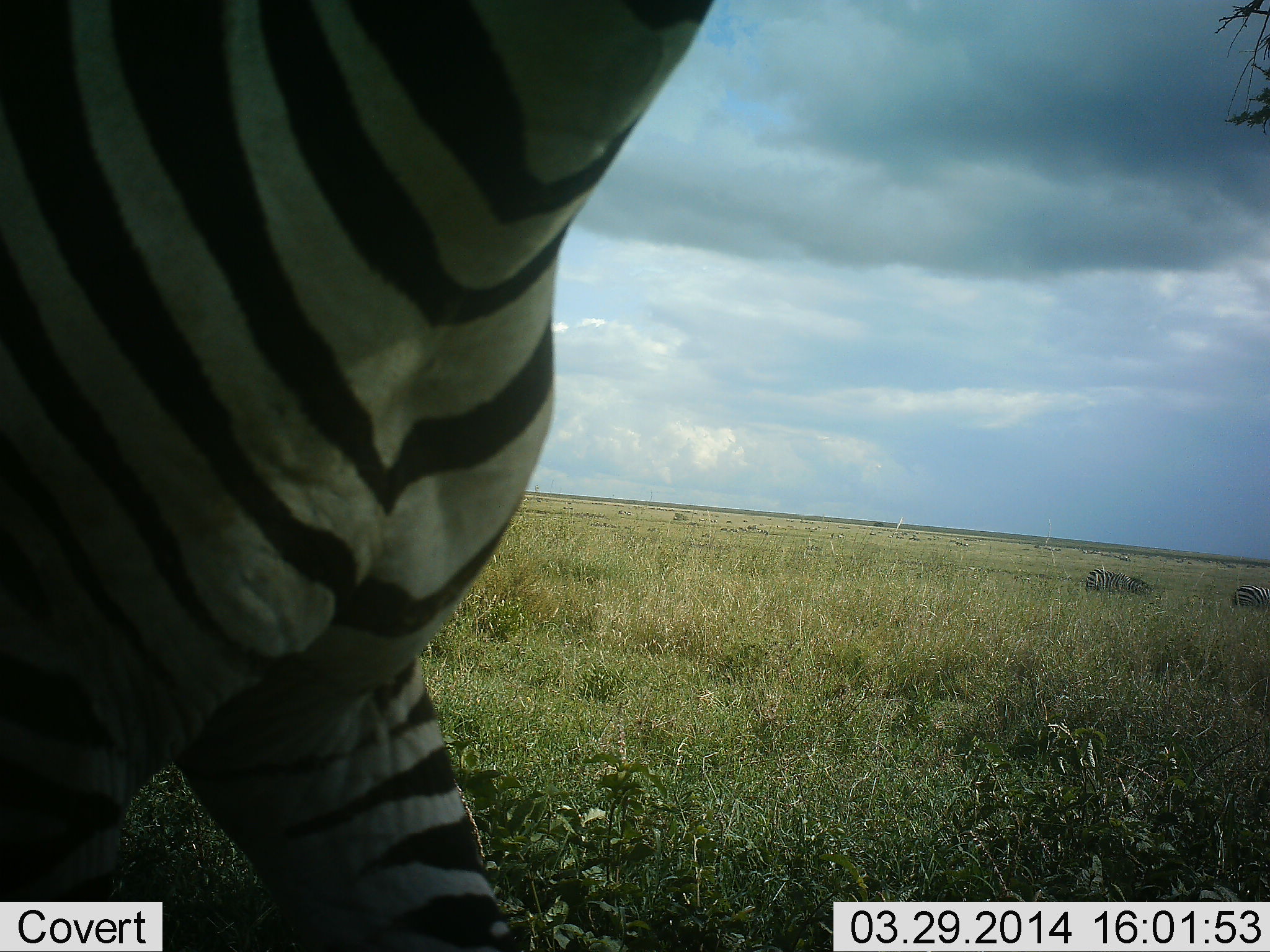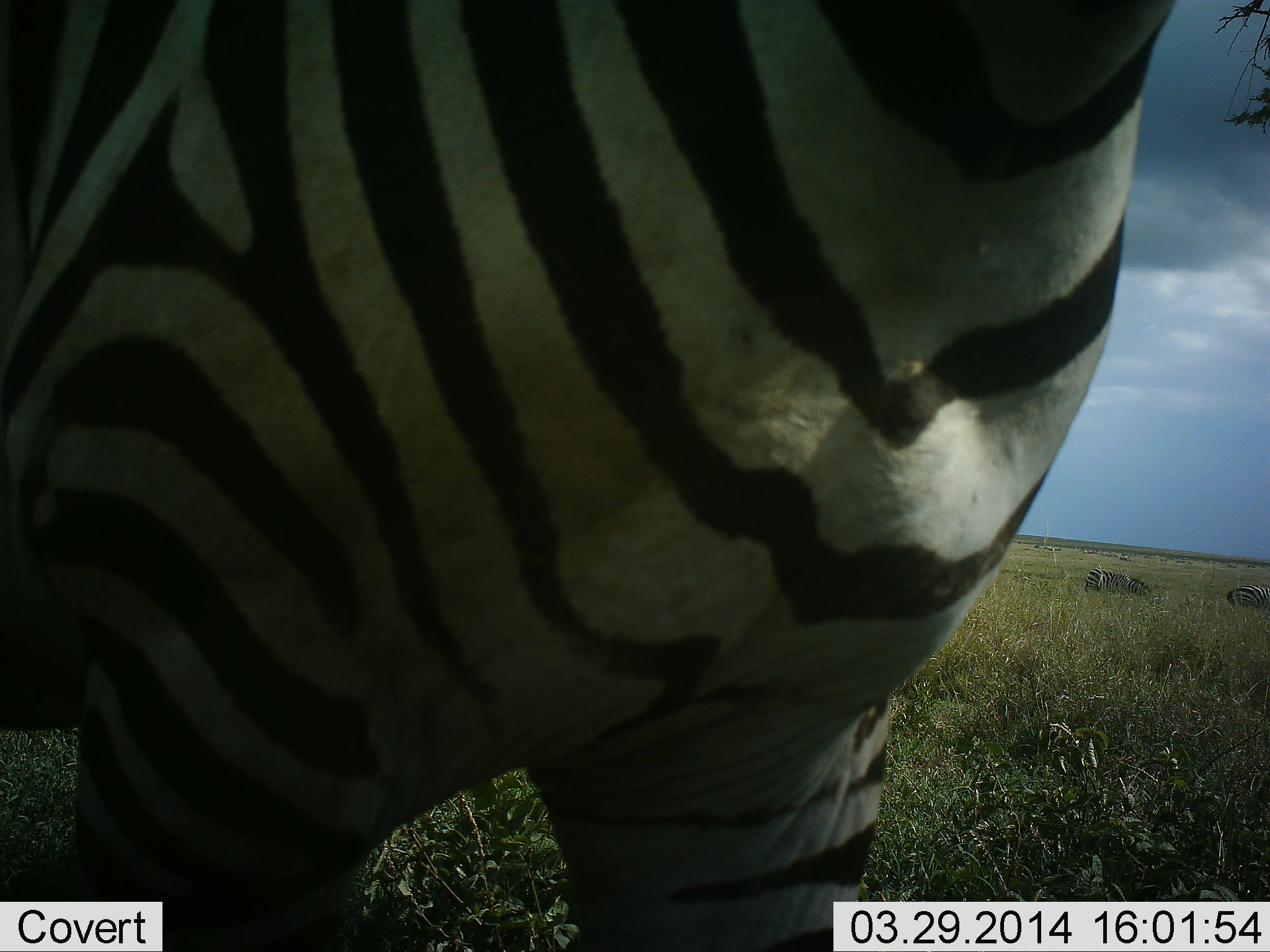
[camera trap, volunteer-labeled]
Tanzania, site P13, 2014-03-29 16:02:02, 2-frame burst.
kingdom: Animalia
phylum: Chordata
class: Mammalia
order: Perissodactyla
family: Equidae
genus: Equus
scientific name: Equus quagga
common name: plains zebra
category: zebra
Zebra (plains zebra) (Equus quagga), count 1. Behavior (volunteer vote fractions): standing 10%, resting 0%, moving 90%, interacting 0%. Young present (vote fraction): 0%. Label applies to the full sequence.